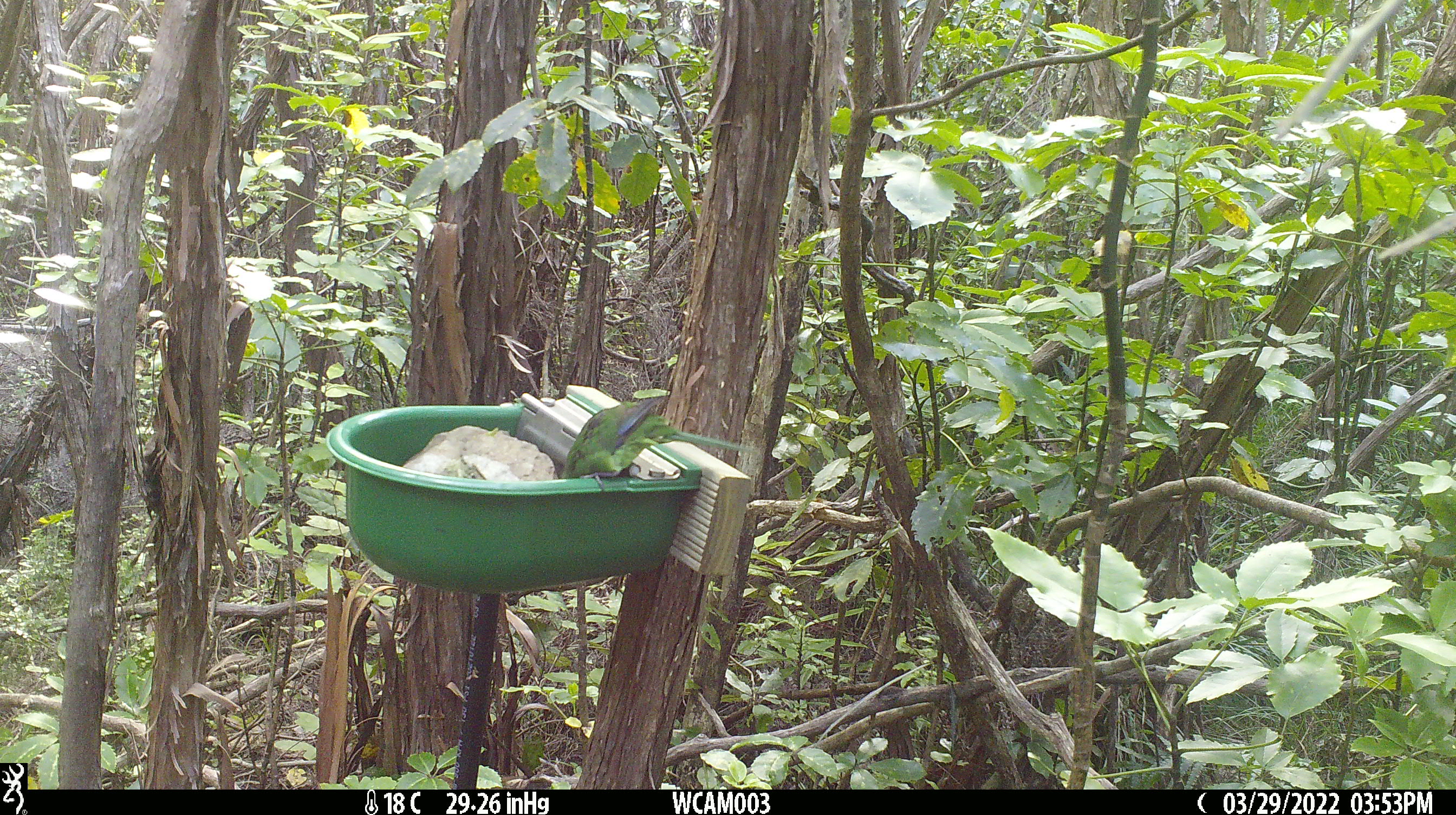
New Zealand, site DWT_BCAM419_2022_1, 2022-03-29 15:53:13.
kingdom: Animalia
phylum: Chordata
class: Aves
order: Psittaciformes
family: Psittaculidae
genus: Cyanoramphus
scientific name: Cyanoramphus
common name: parakeet